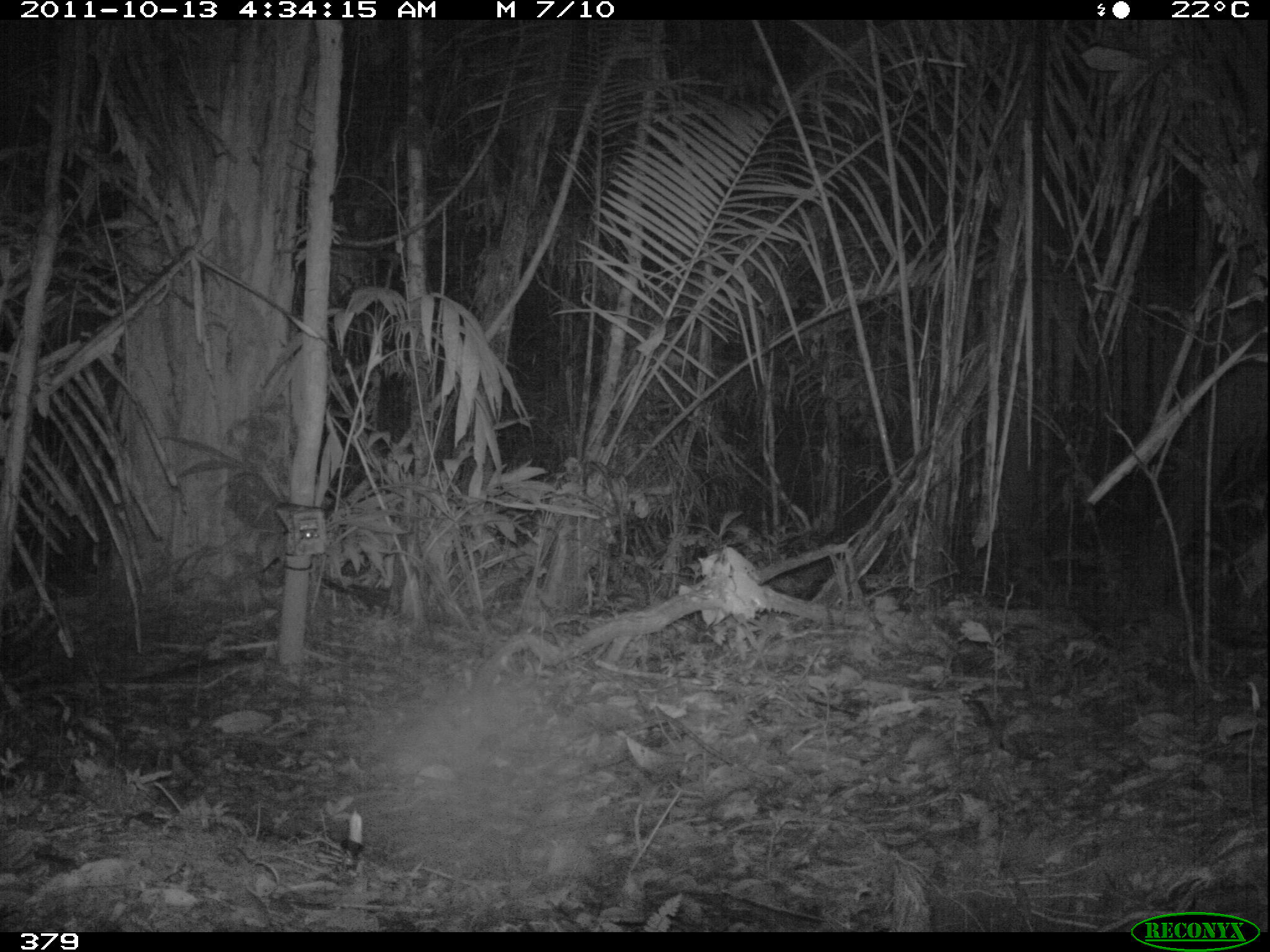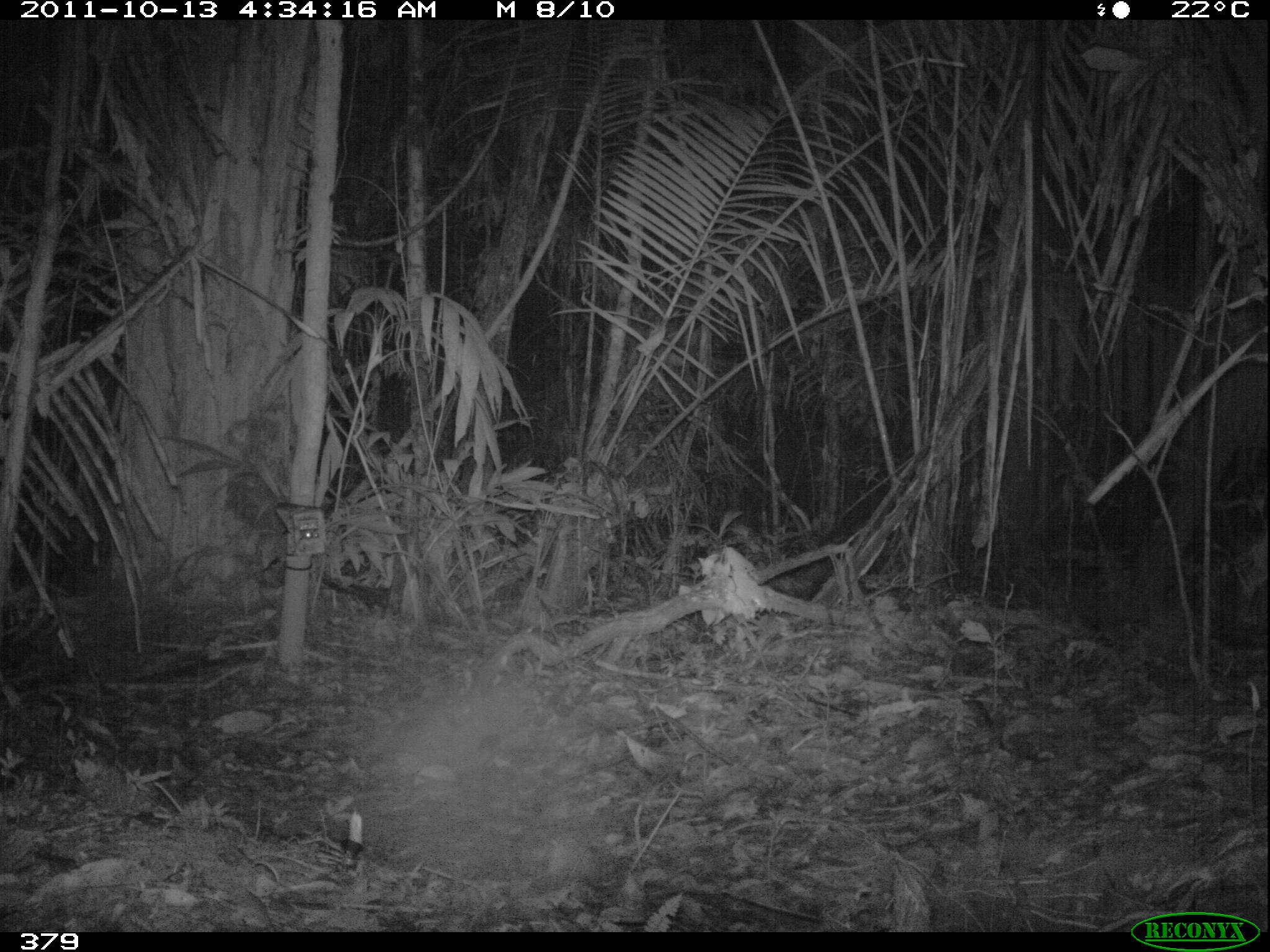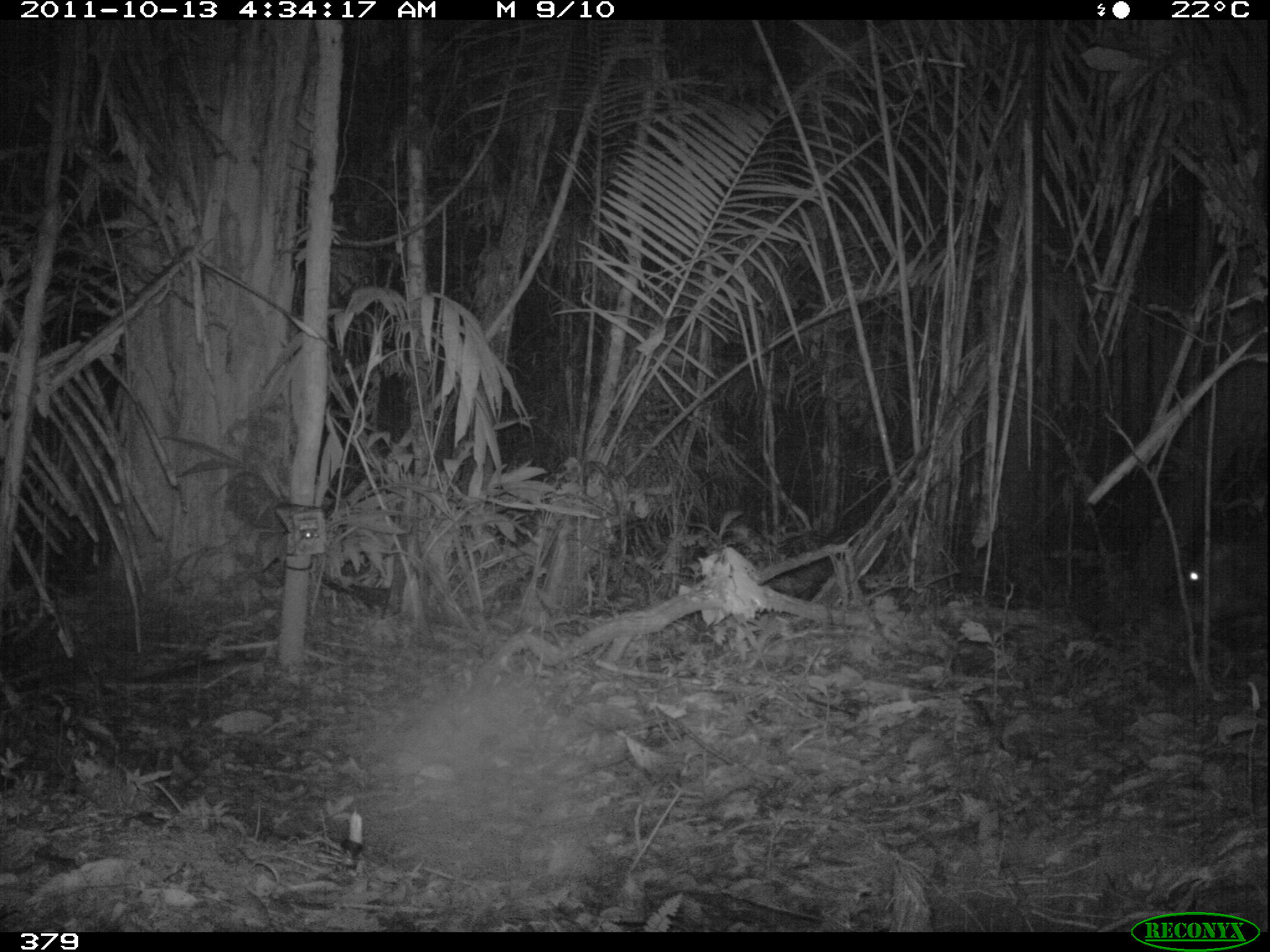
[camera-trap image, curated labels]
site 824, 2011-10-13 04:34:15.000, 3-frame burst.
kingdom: Animalia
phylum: Chordata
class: Mammalia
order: Artiodactyla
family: Tayassuidae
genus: Tayassu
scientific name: Tayassu pecari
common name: white-lipped peccary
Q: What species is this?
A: Tayassu pecari (white-lipped peccary).